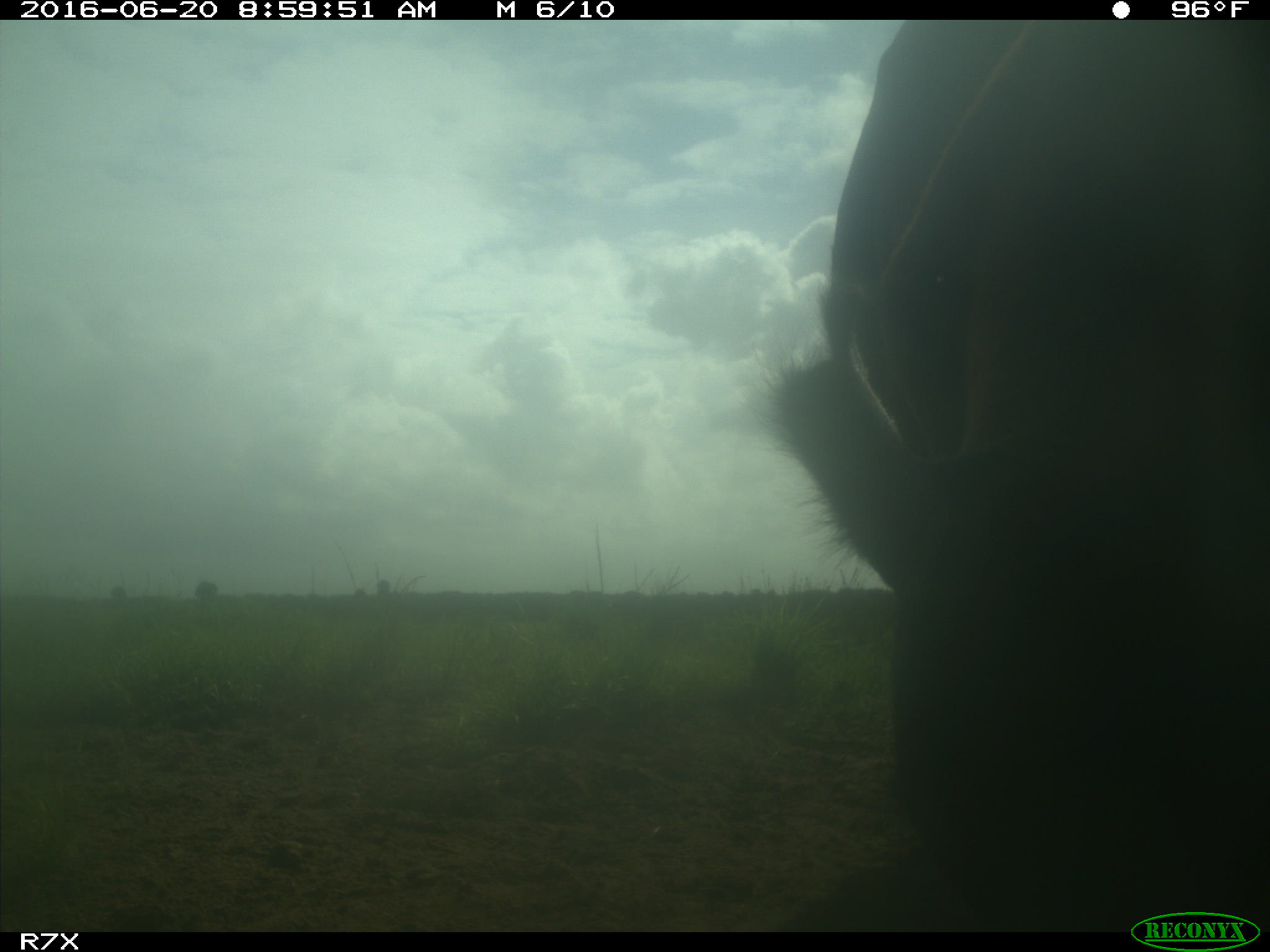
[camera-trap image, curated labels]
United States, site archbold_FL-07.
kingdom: Animalia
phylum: Chordata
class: Mammalia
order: Artiodactyla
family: Bovidae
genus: Bos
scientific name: Bos taurus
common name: domestic cow